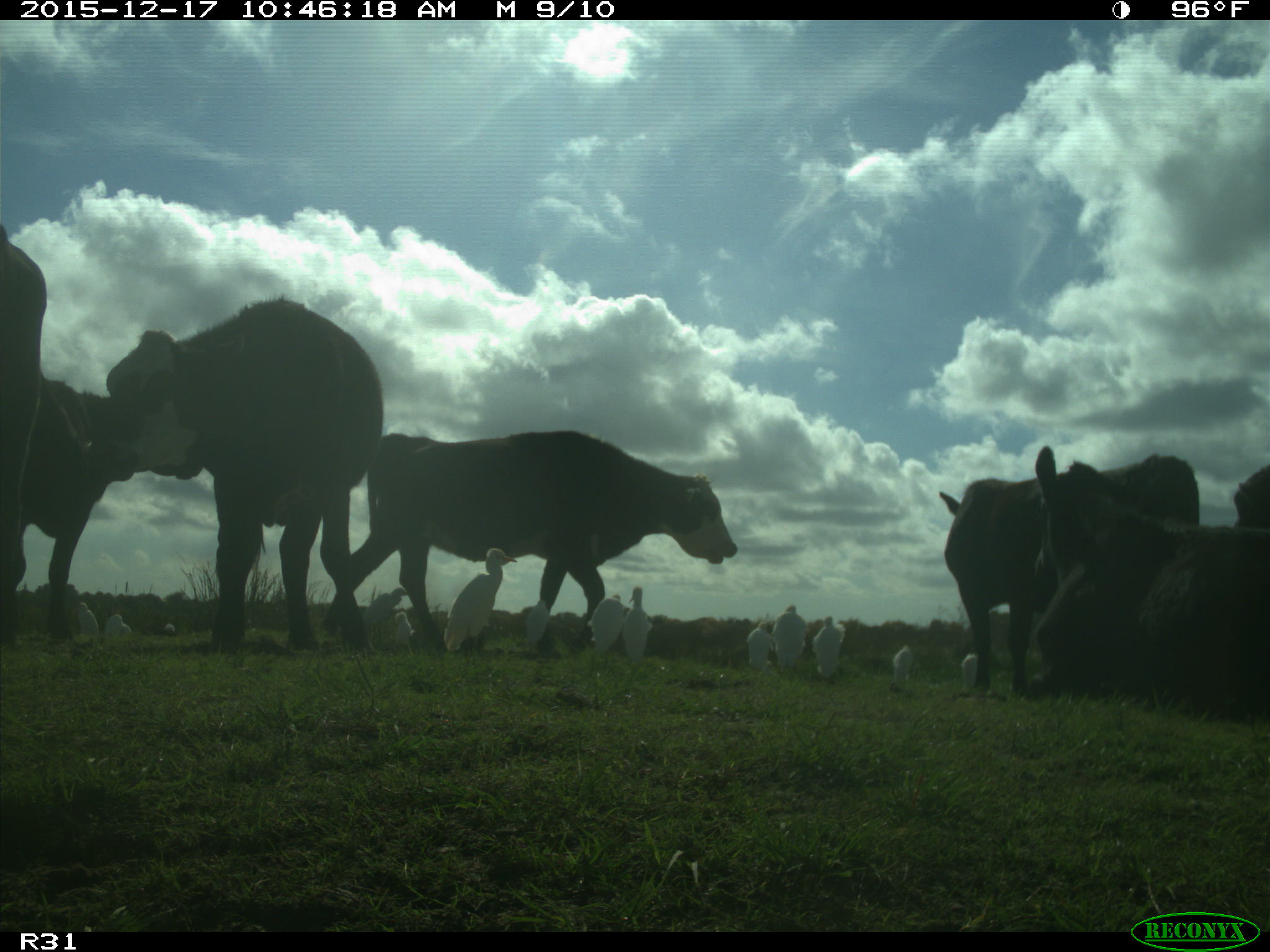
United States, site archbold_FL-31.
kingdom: Animalia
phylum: Chordata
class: Mammalia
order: Artiodactyla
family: Bovidae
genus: Bos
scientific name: Bos taurus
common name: domestic cow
Bos taurus (domestic cow).